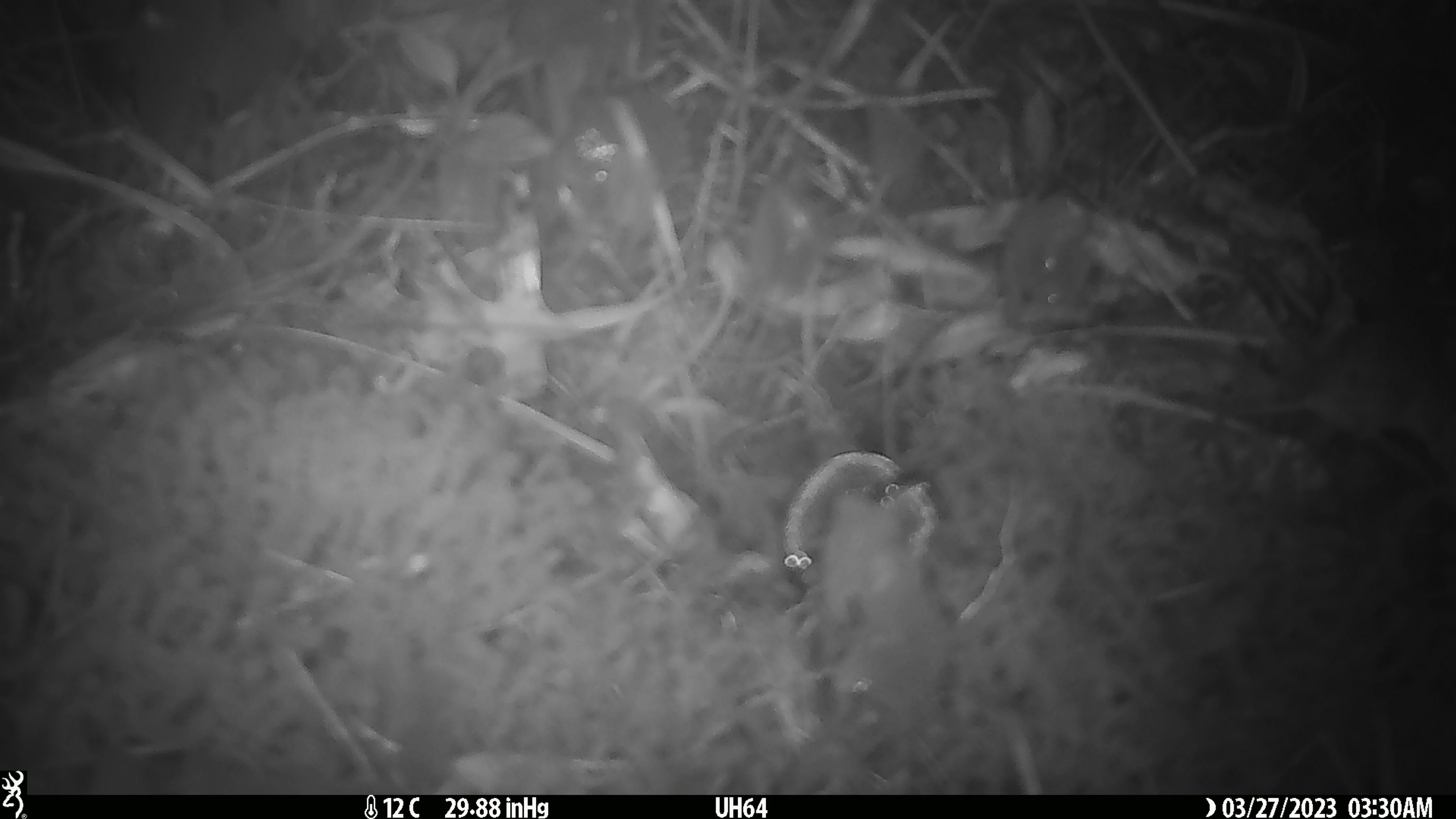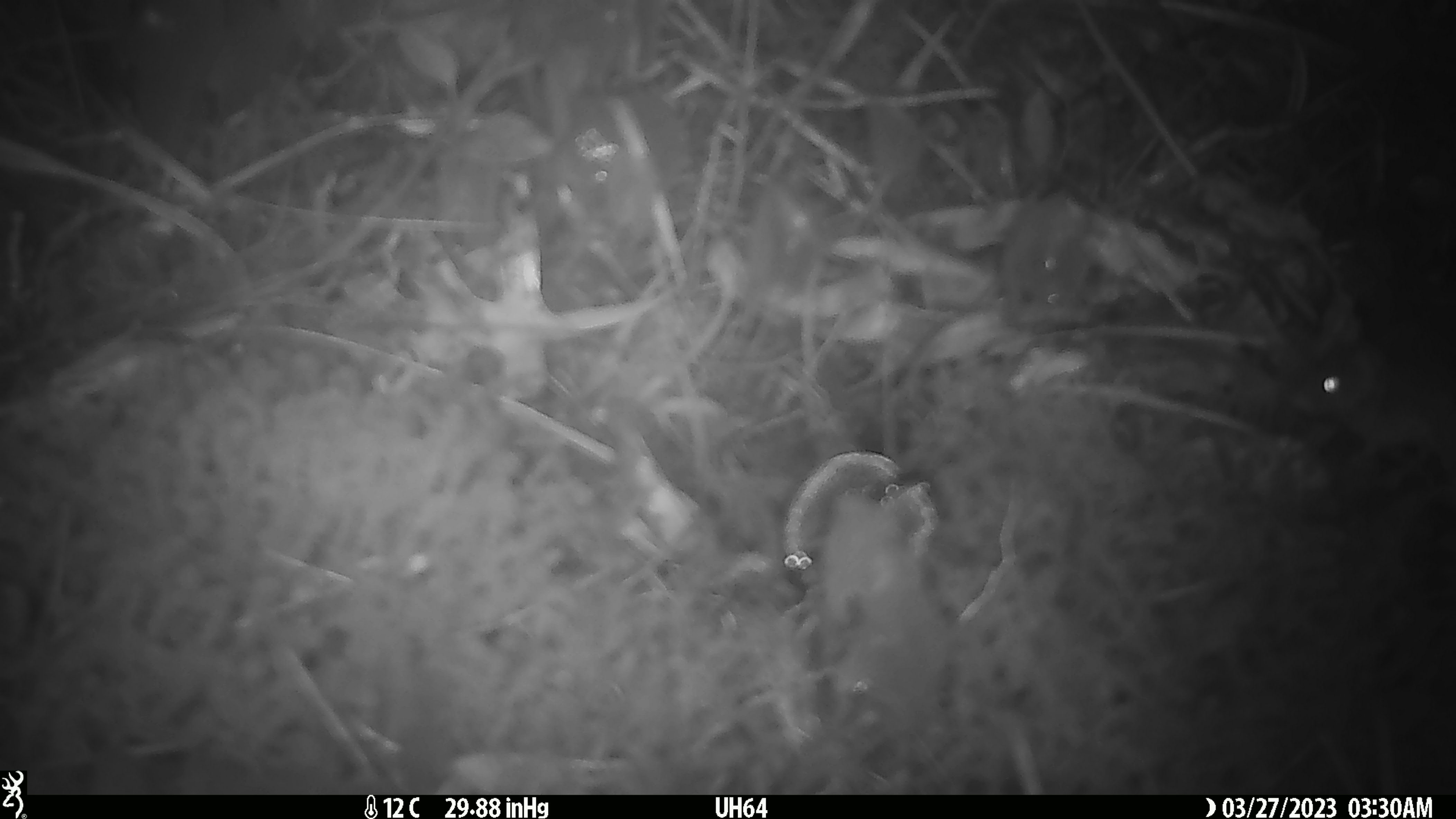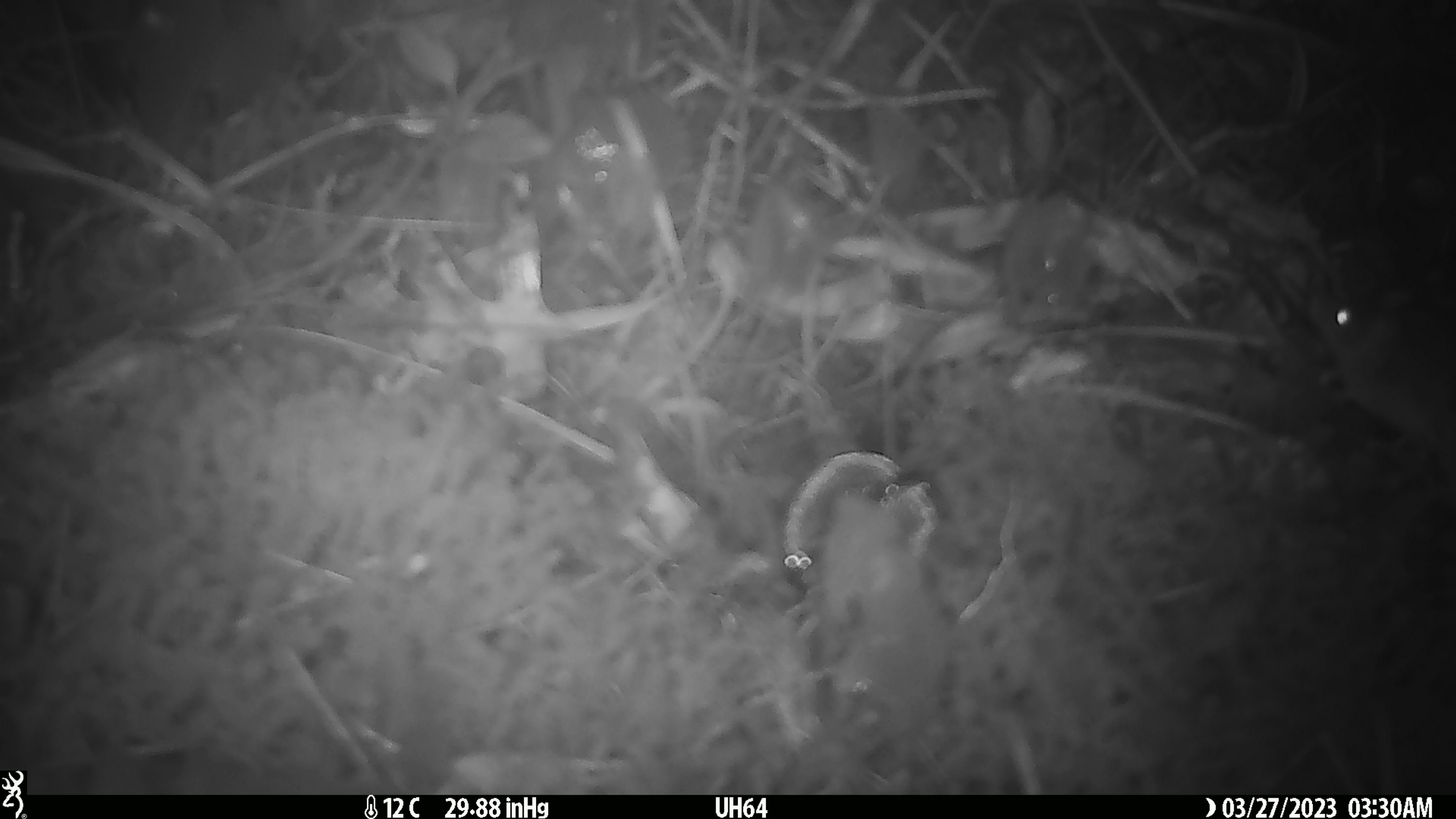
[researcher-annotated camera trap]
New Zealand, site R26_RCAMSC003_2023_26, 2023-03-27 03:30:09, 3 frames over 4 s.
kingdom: Animalia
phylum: Chordata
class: Mammalia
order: Rodentia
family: Muridae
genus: Mus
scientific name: Mus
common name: mouse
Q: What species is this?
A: Mouse (Mus).